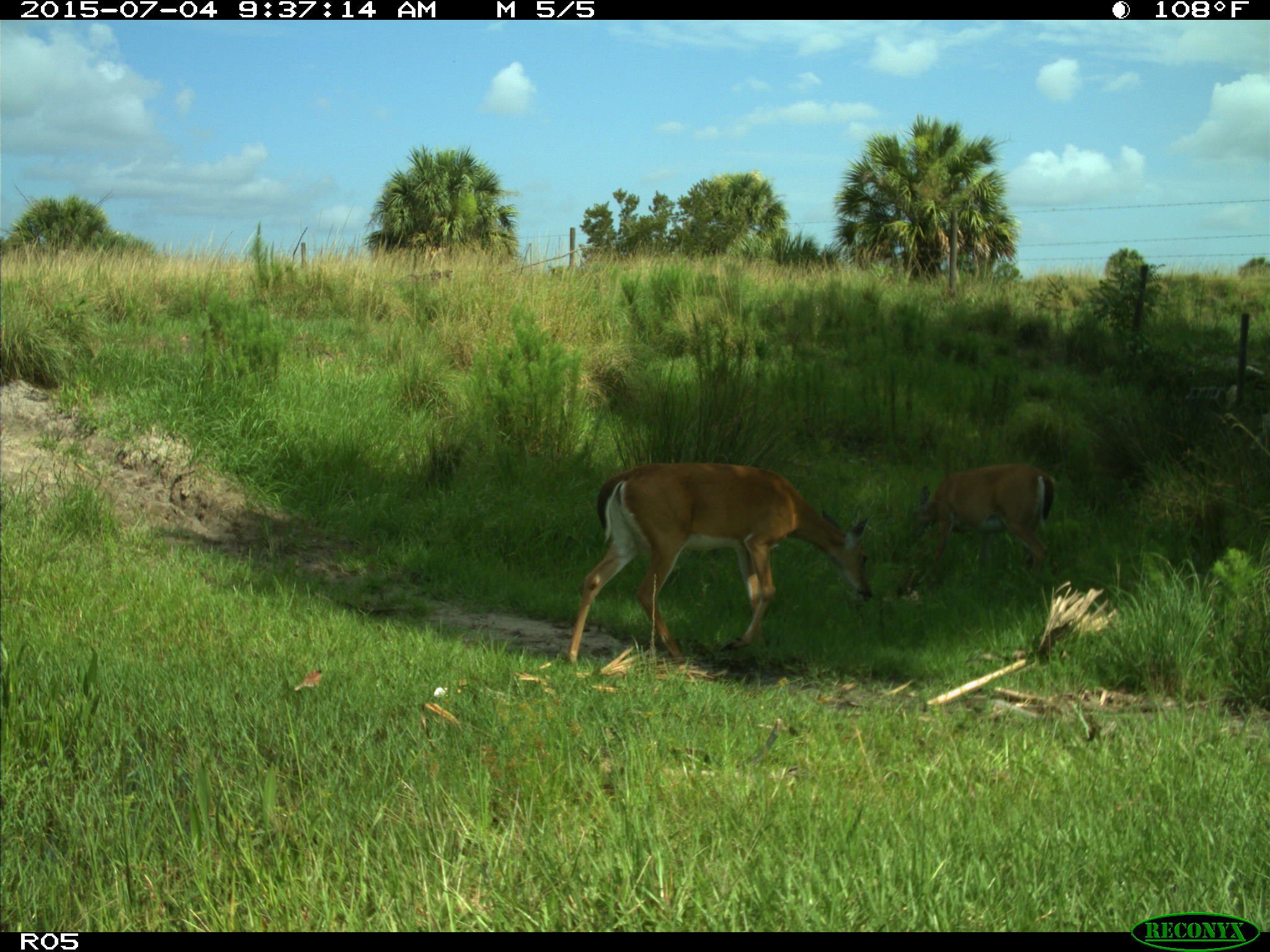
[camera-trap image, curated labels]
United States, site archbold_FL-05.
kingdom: Animalia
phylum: Chordata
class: Mammalia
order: Artiodactyla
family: Cervidae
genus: Odocoileus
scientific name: Odocoileus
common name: deer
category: unidentified deer